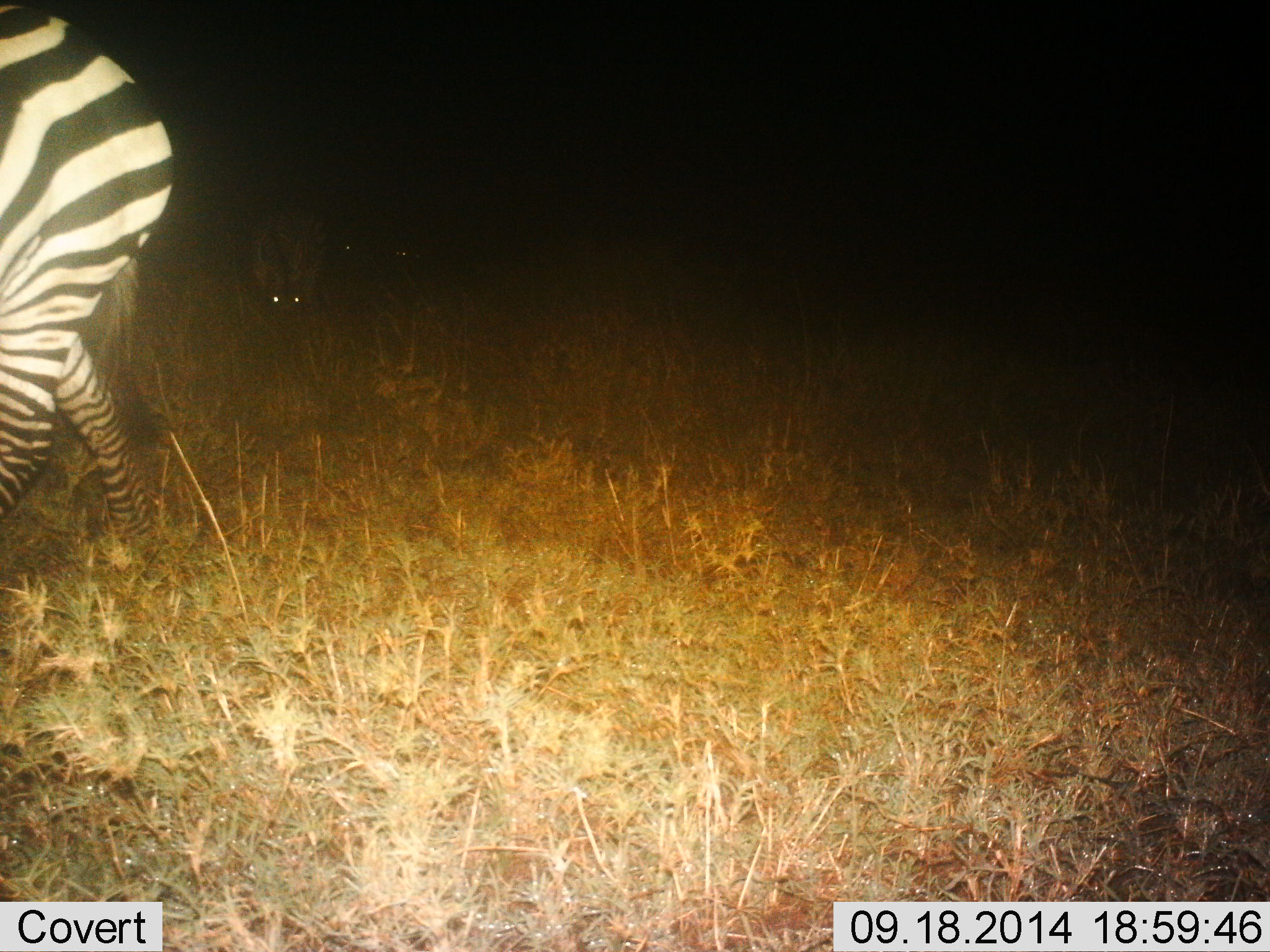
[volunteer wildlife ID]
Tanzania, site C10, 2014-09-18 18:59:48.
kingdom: Animalia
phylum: Chordata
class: Mammalia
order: Perissodactyla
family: Equidae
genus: Equus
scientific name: Equus quagga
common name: plains zebra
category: zebra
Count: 2.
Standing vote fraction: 64%.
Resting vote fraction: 0%.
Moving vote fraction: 27%.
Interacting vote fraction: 0%.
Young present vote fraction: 0%.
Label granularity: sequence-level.